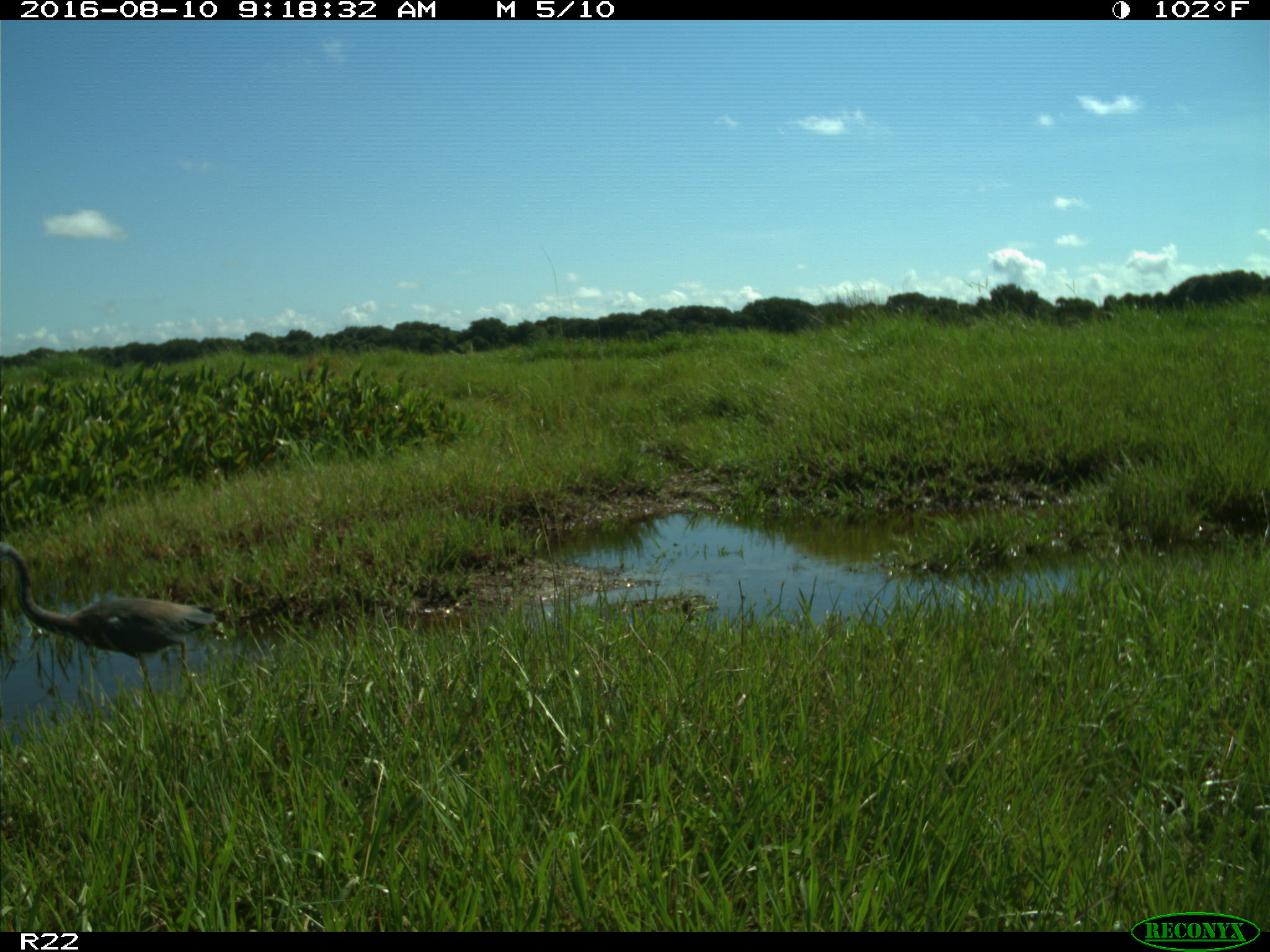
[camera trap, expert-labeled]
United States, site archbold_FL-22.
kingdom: Animalia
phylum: Chordata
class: Aves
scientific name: Aves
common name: birds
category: unidentified bird